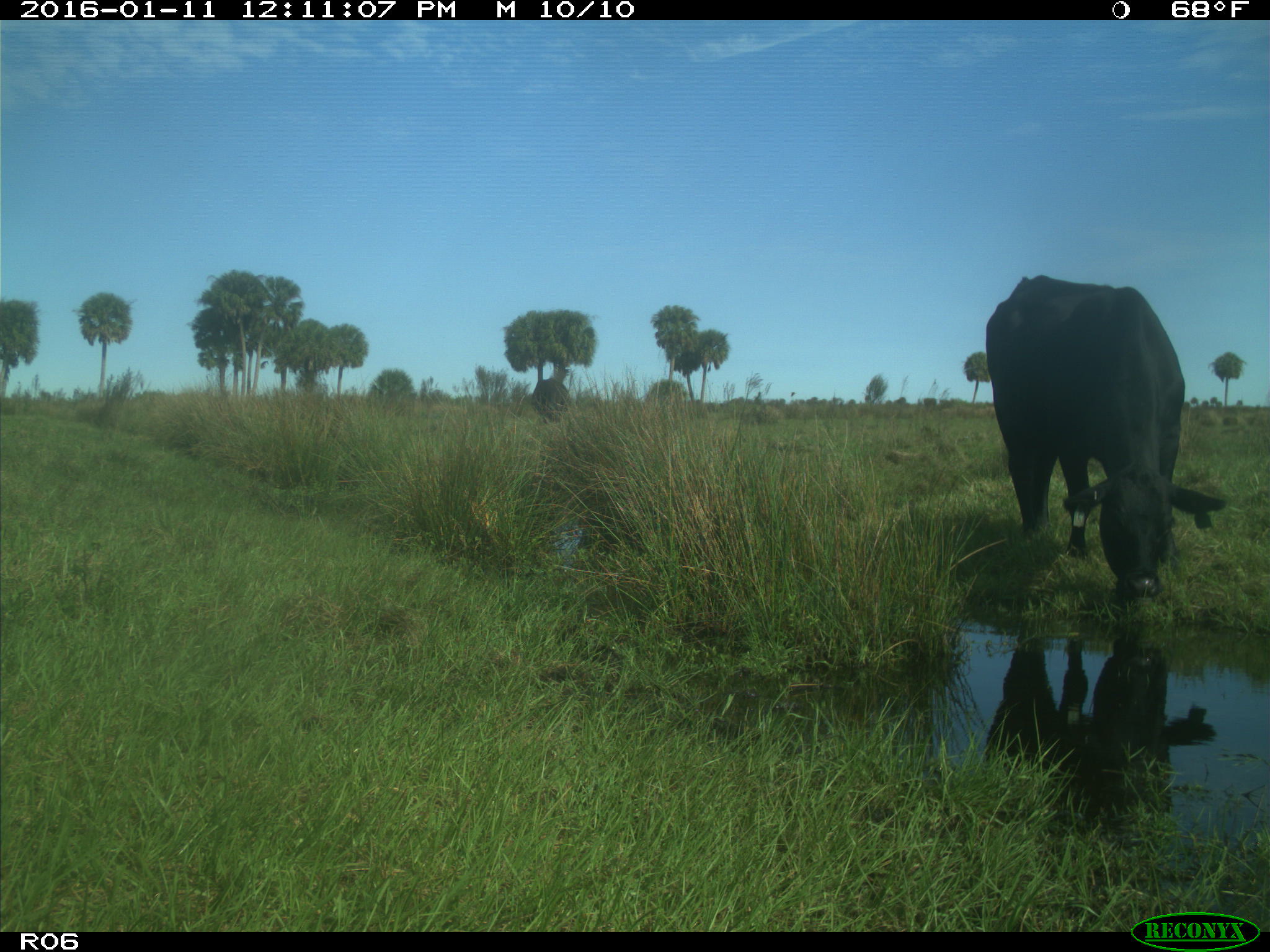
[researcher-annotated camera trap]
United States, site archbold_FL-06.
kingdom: Animalia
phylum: Chordata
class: Mammalia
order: Artiodactyla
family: Bovidae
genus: Bos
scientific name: Bos taurus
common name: domestic cow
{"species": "Bos taurus (domestic cow)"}